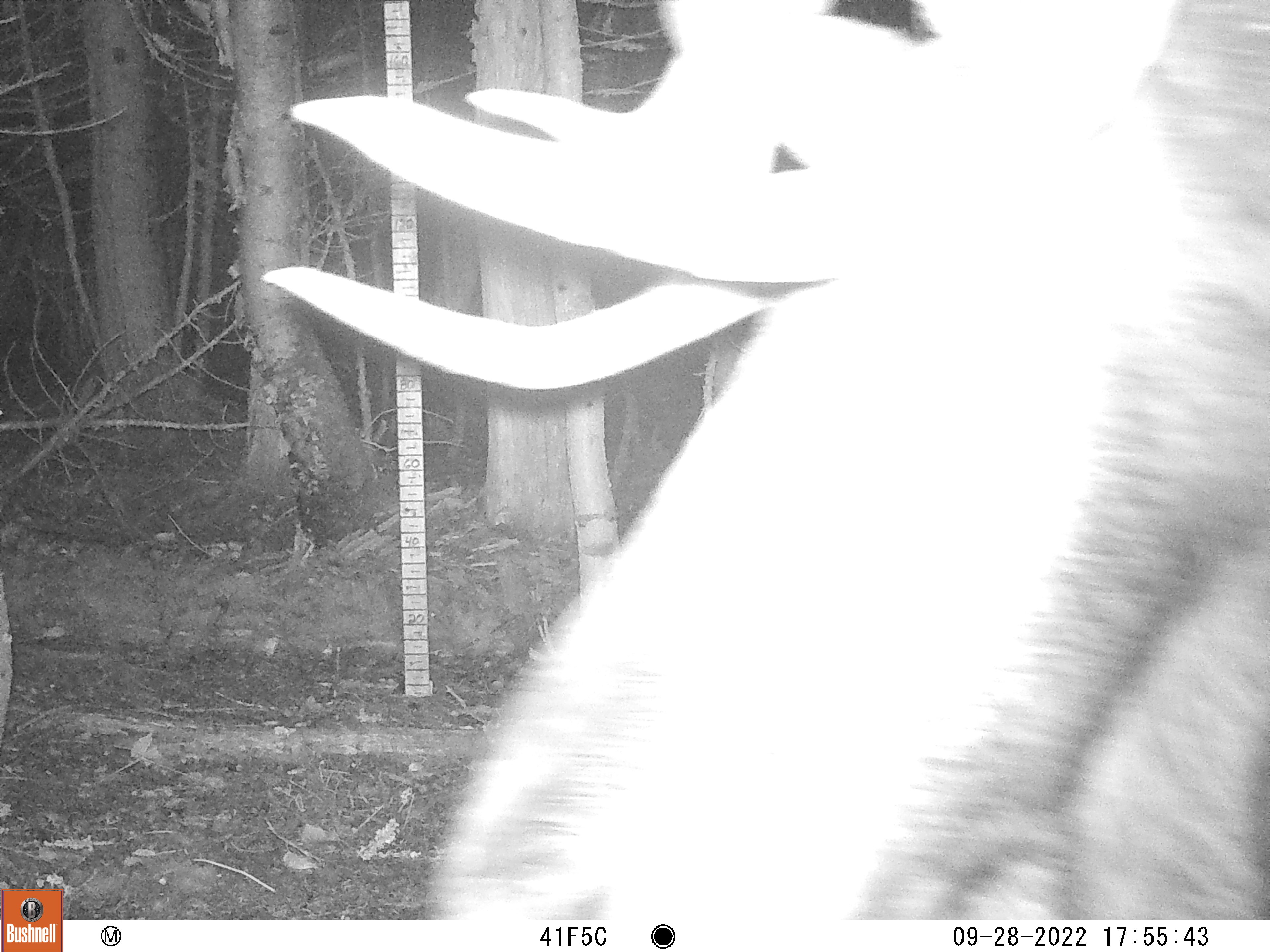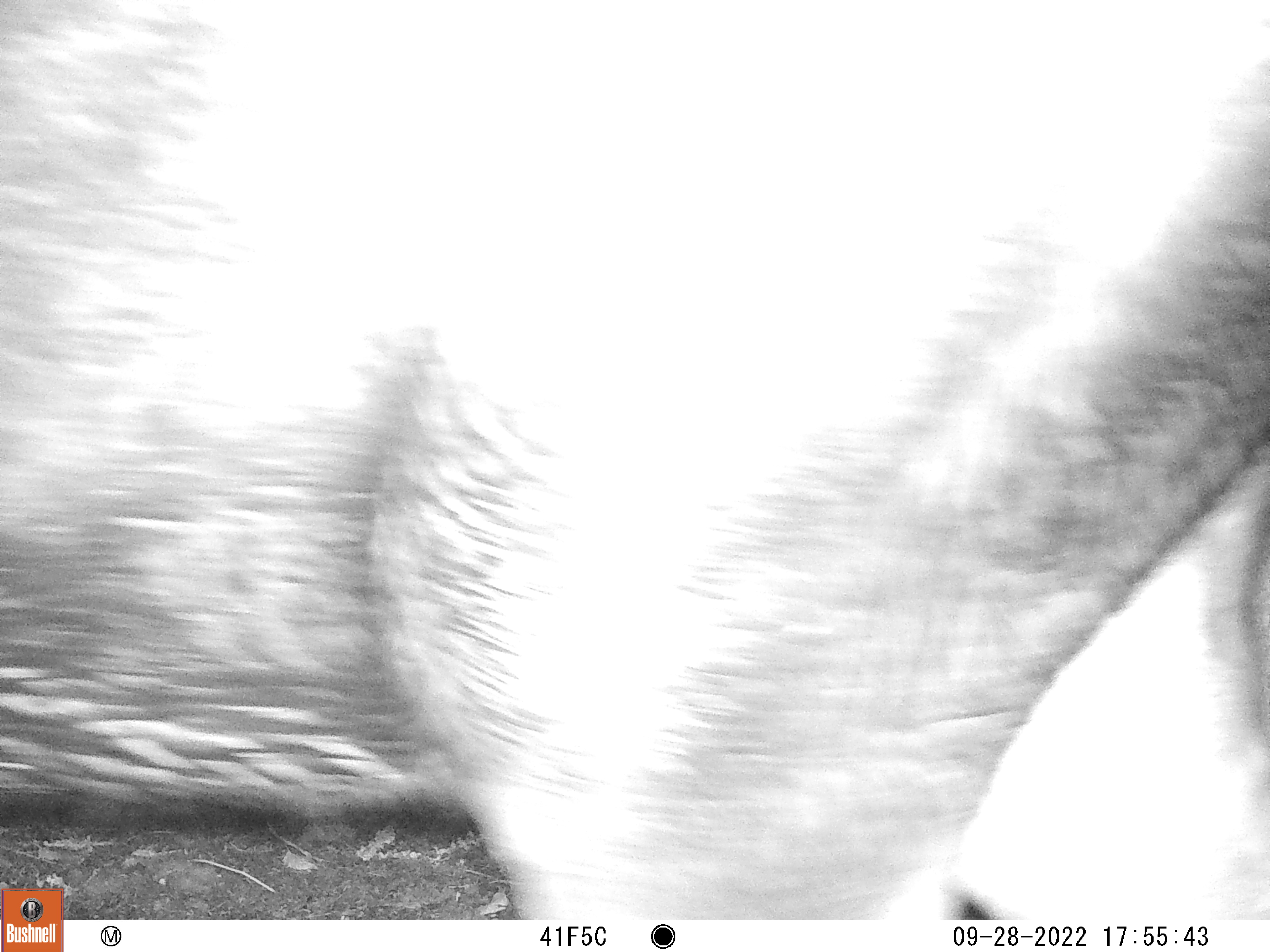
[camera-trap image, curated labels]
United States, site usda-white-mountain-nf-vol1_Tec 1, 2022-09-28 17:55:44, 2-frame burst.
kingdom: Animalia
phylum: Chordata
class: Mammalia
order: Artiodactyla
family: Cervidae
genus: Alces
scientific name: Alces alces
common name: moose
Moose (Alces alces).